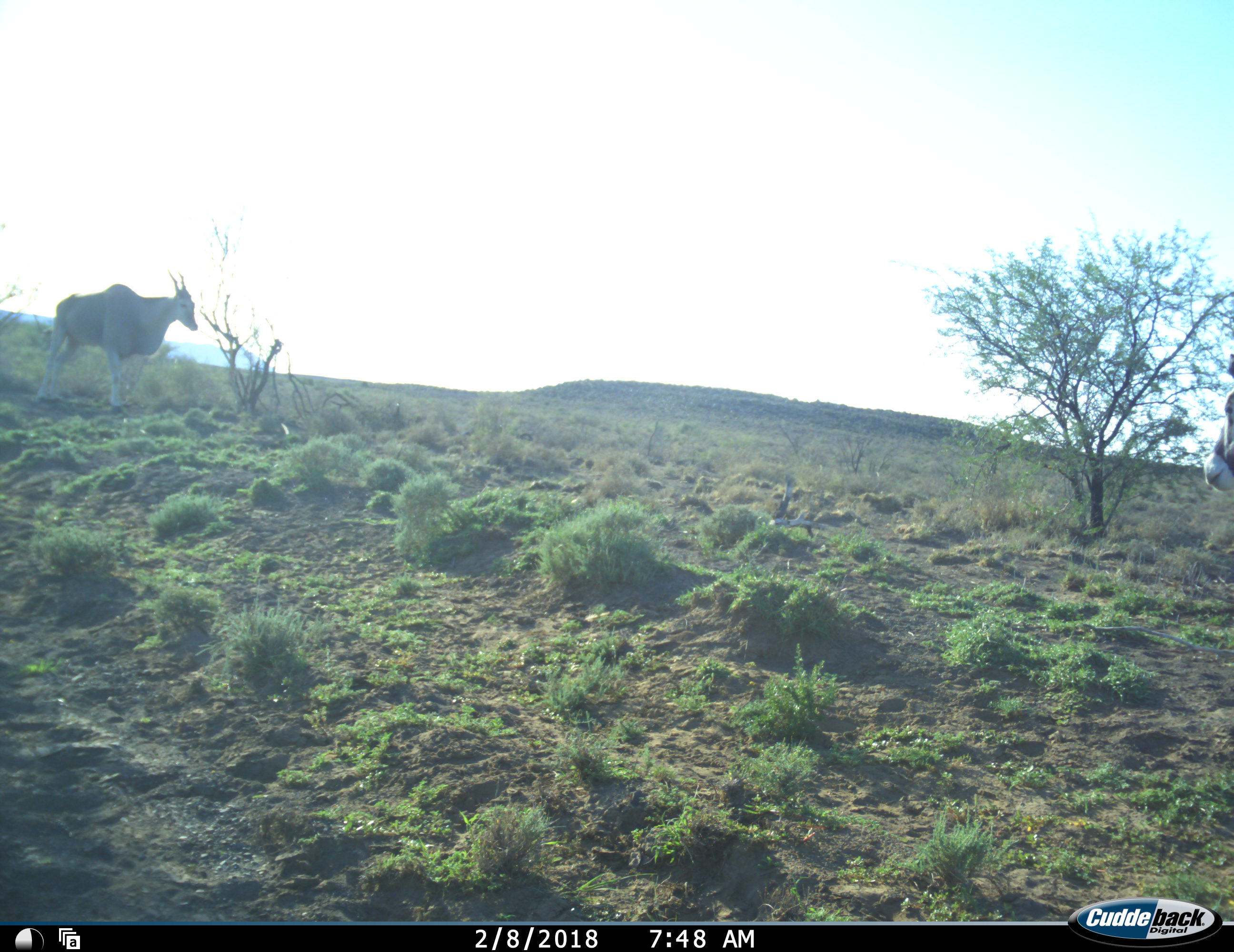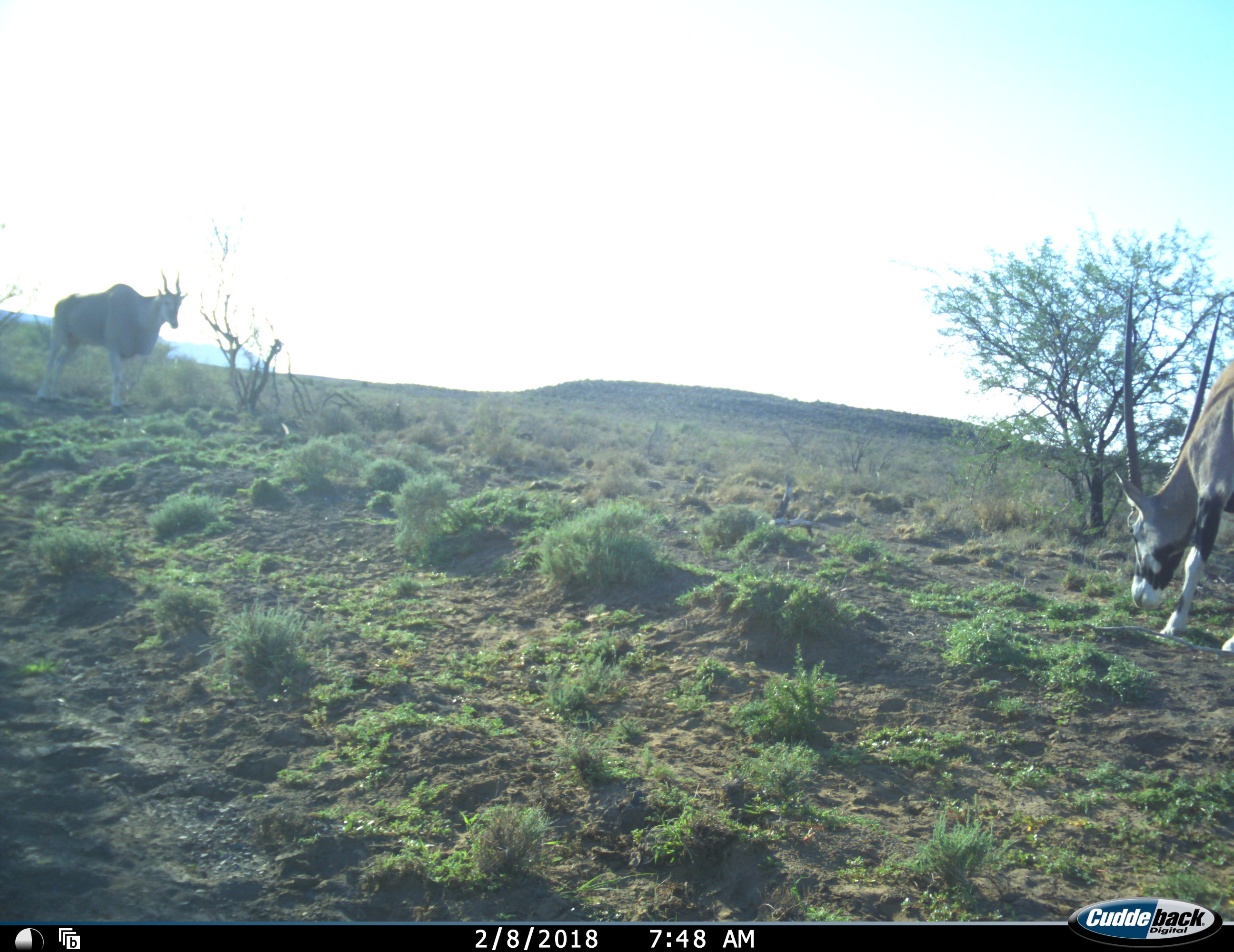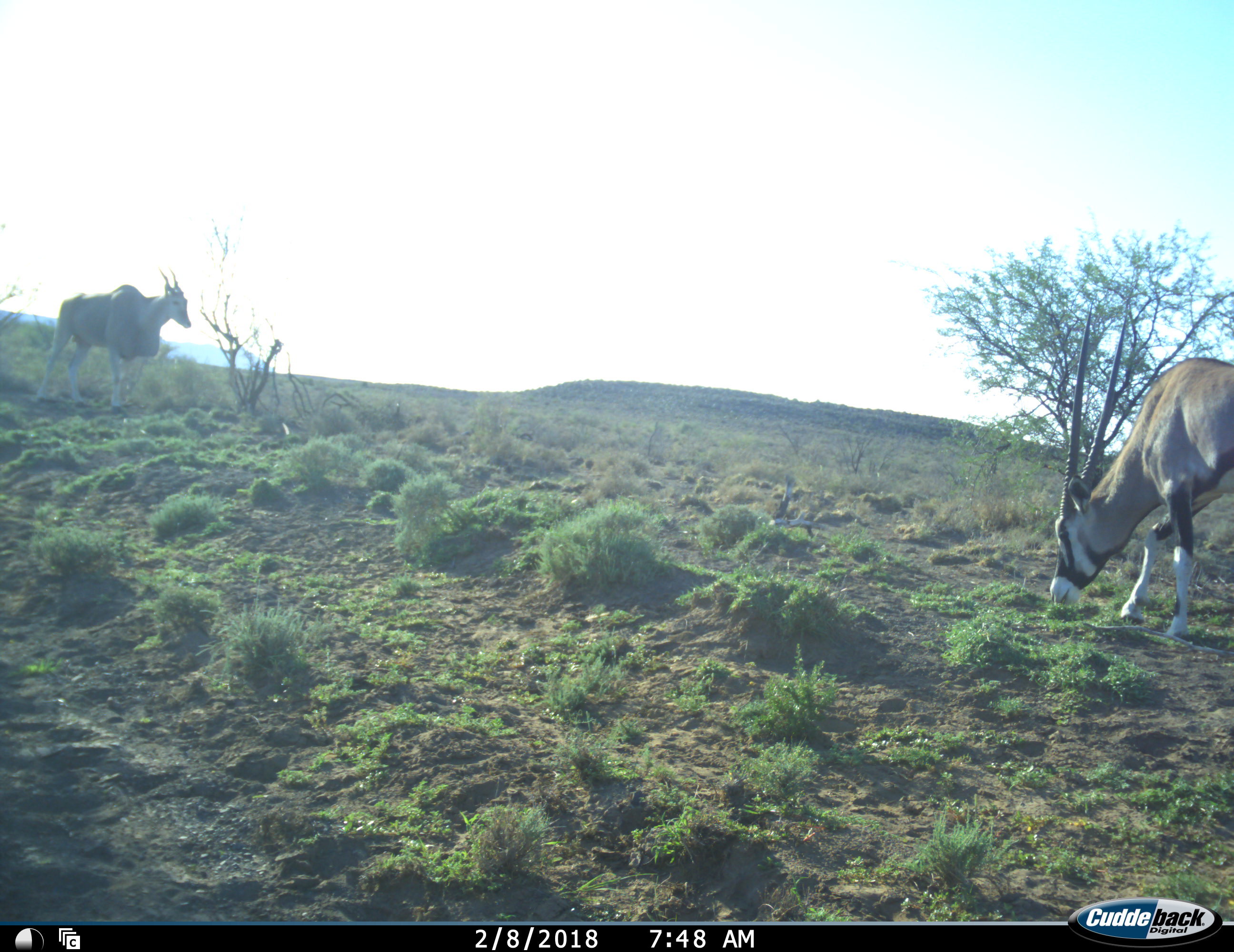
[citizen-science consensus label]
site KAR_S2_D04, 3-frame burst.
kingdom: Animalia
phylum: Chordata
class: Mammalia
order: Artiodactyla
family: Bovidae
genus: Tragelaphus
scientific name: Tragelaphus oryx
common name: eland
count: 1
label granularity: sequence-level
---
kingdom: Animalia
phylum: Chordata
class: Mammalia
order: Artiodactyla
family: Bovidae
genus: Oryx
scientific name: Oryx gazella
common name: gemsbok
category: oryx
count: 1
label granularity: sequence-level